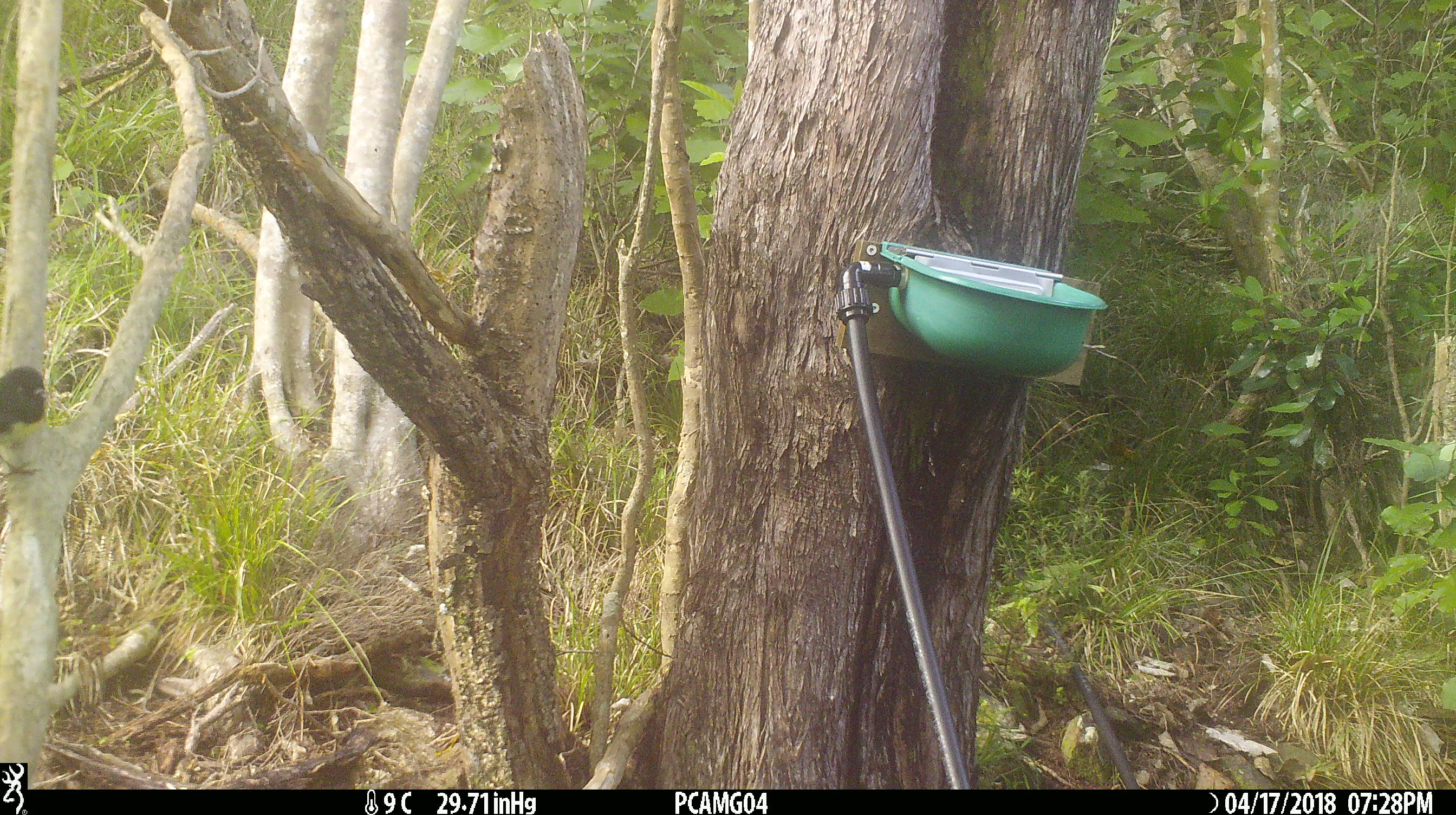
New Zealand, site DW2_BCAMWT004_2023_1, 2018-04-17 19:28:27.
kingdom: Animalia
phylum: Chordata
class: Aves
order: Passeriformes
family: Petroicidae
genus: Petroica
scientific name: Petroica macrocephala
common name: tomtit